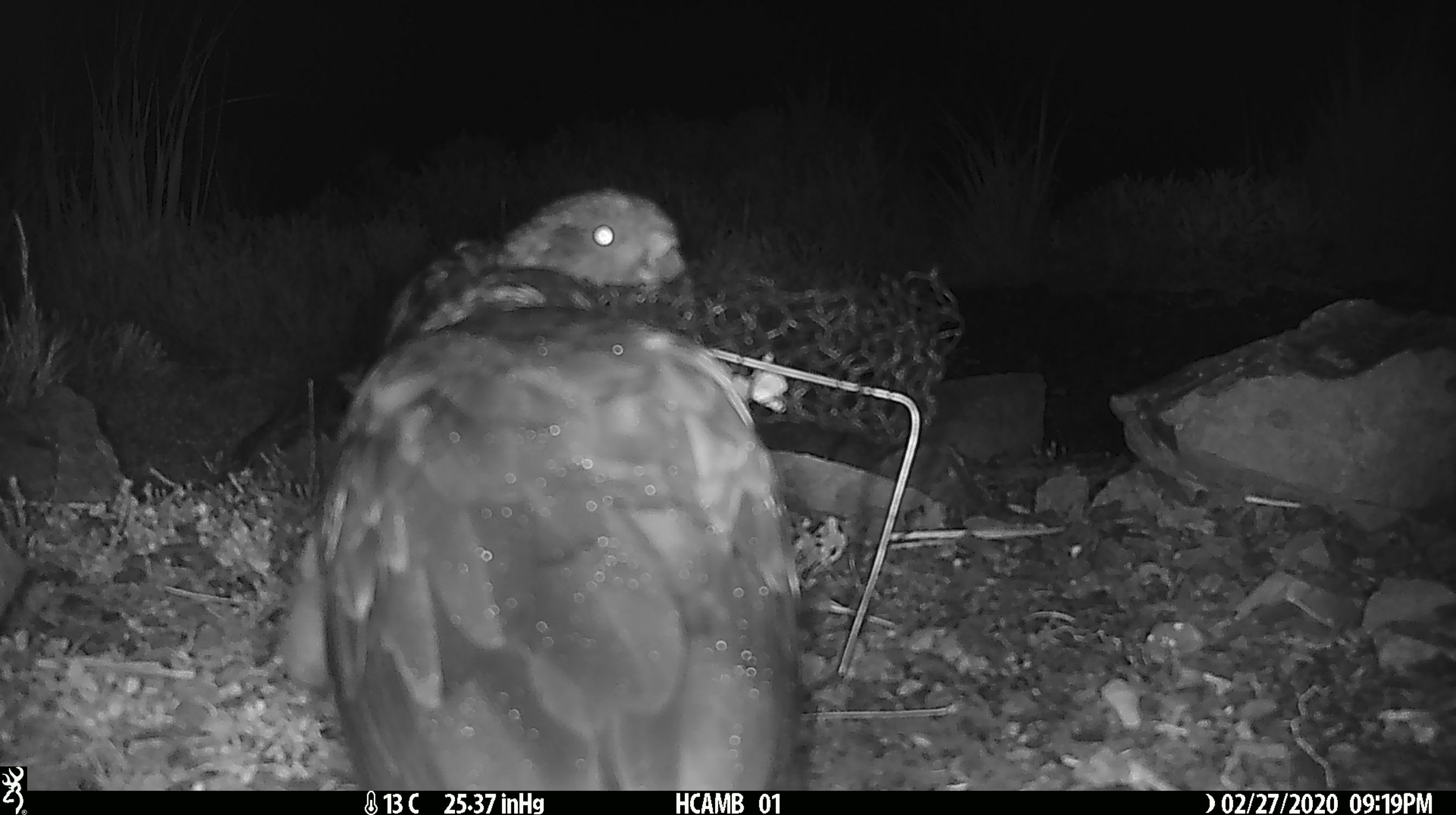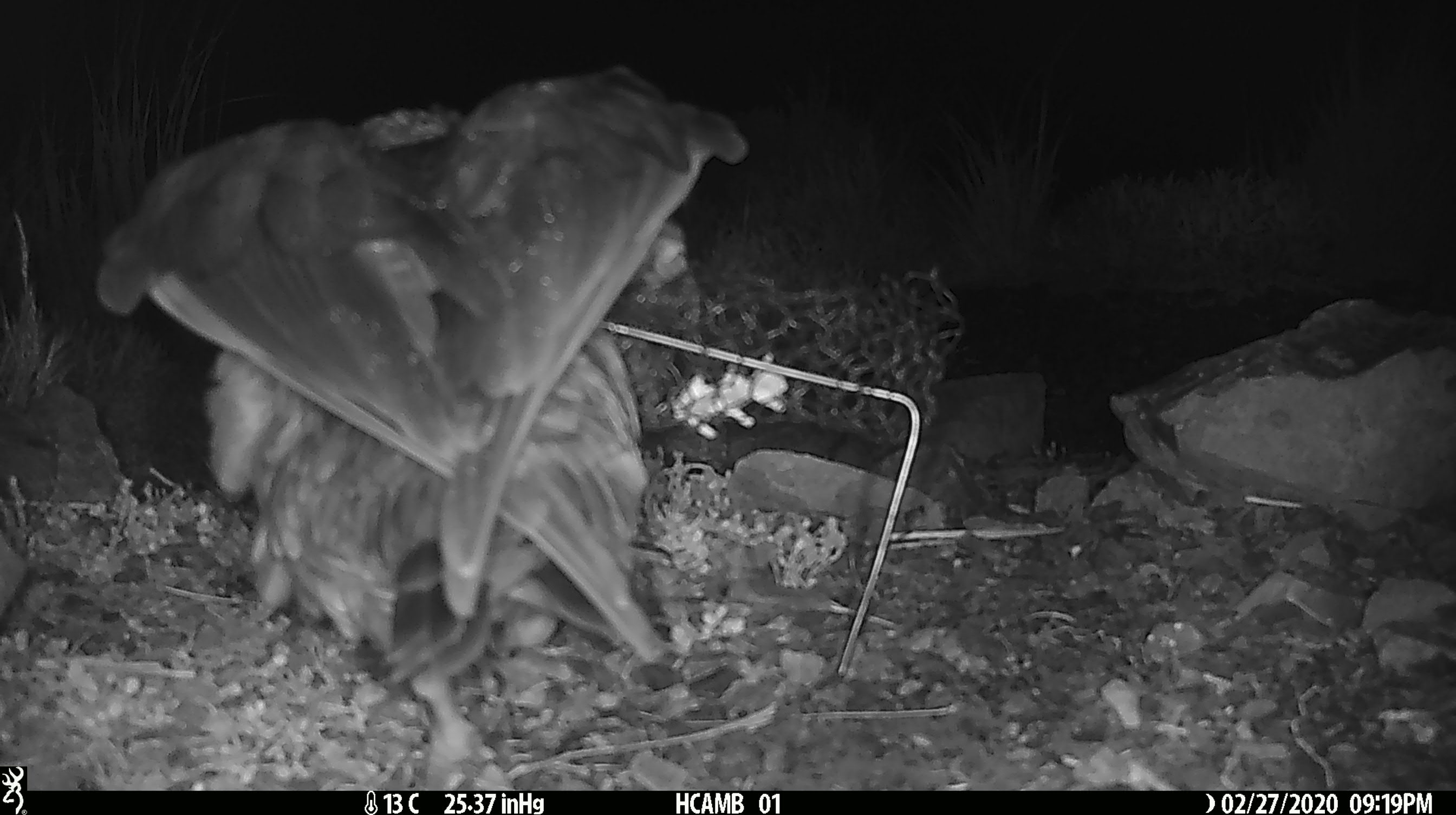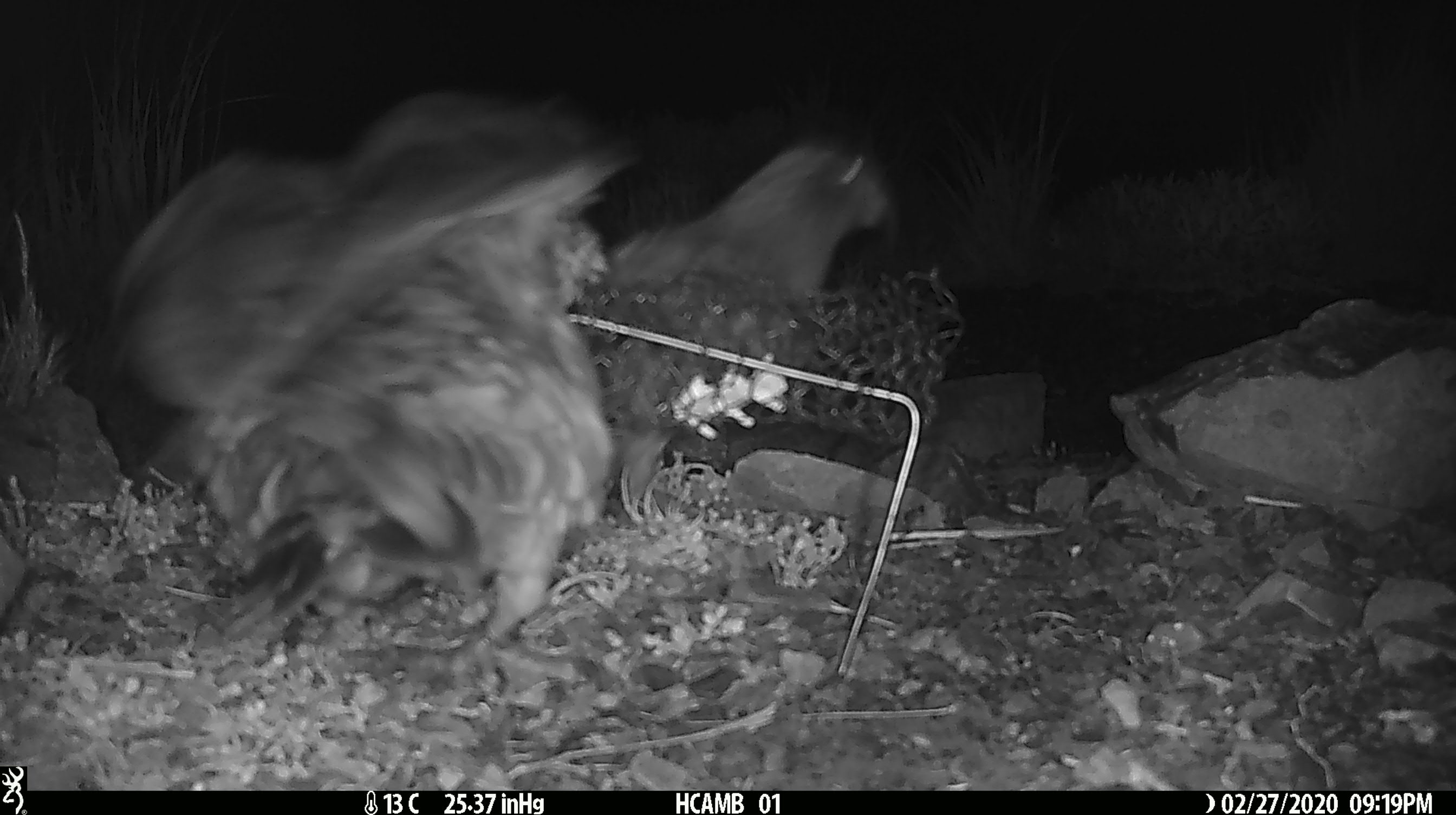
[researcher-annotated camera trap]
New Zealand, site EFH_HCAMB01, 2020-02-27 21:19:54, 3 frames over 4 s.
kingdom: Animalia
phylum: Chordata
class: Aves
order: Psittaciformes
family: Strigopidae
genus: Nestor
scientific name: Nestor notabilis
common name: kea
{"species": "kea (Nestor notabilis)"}